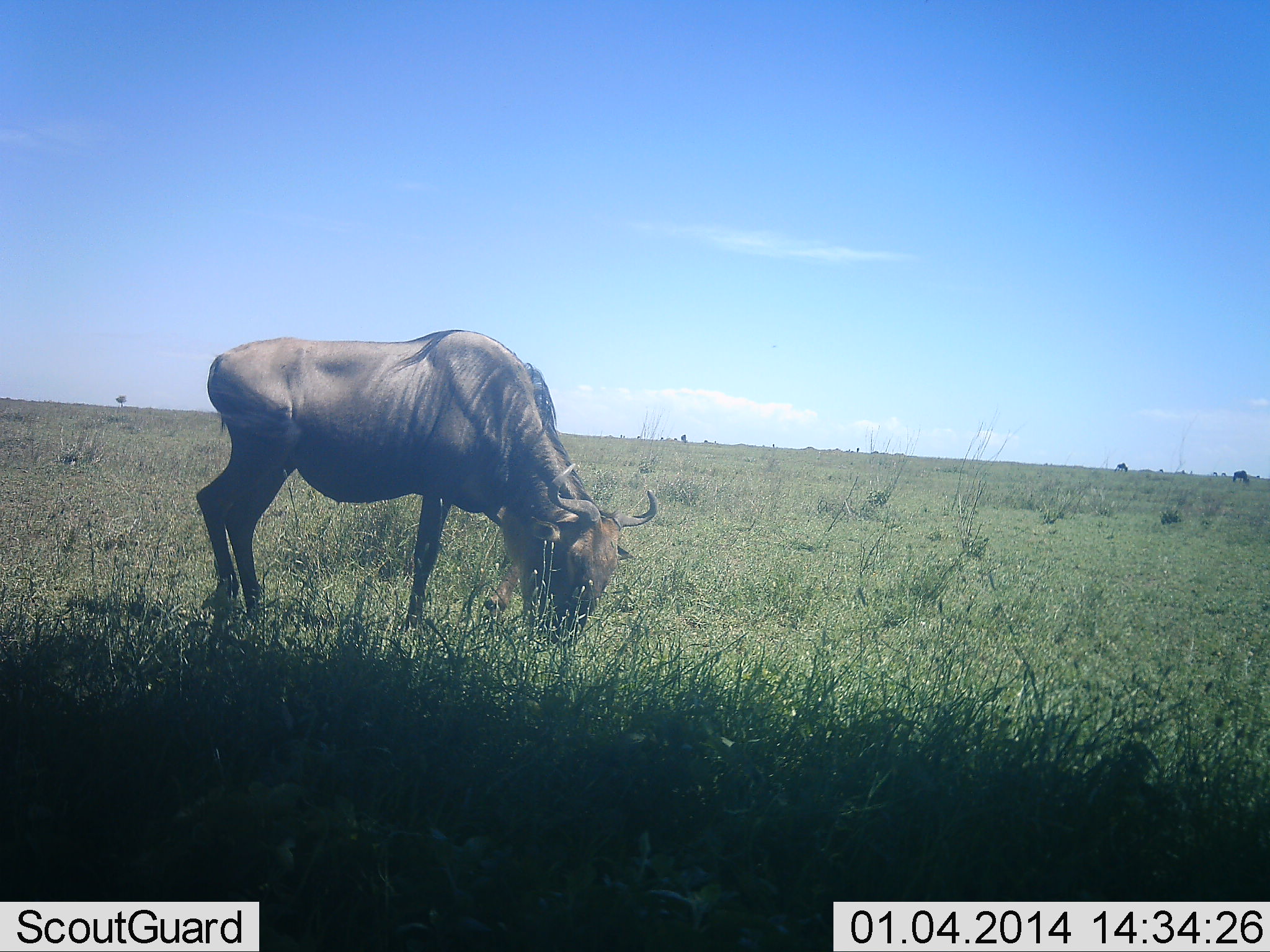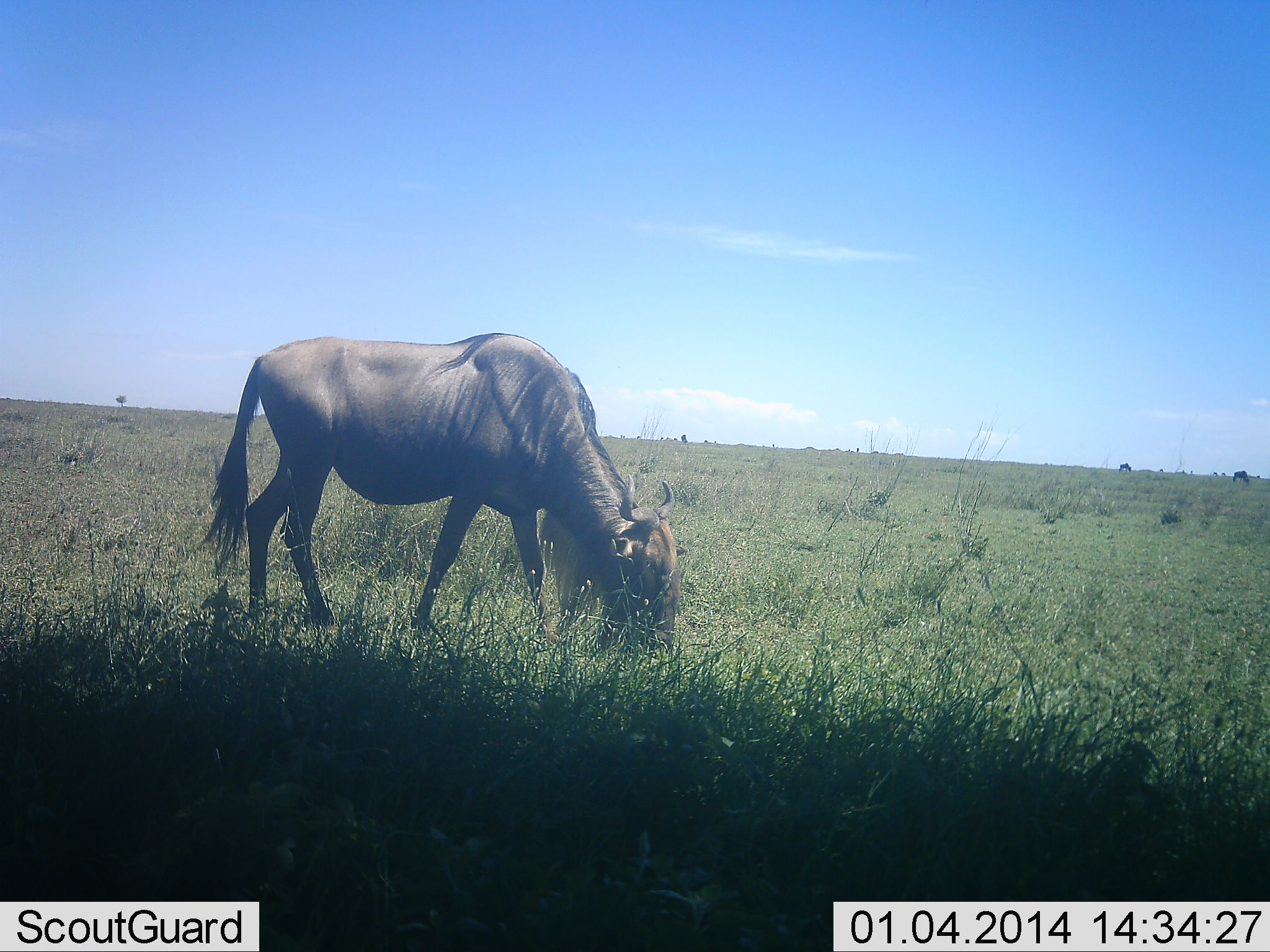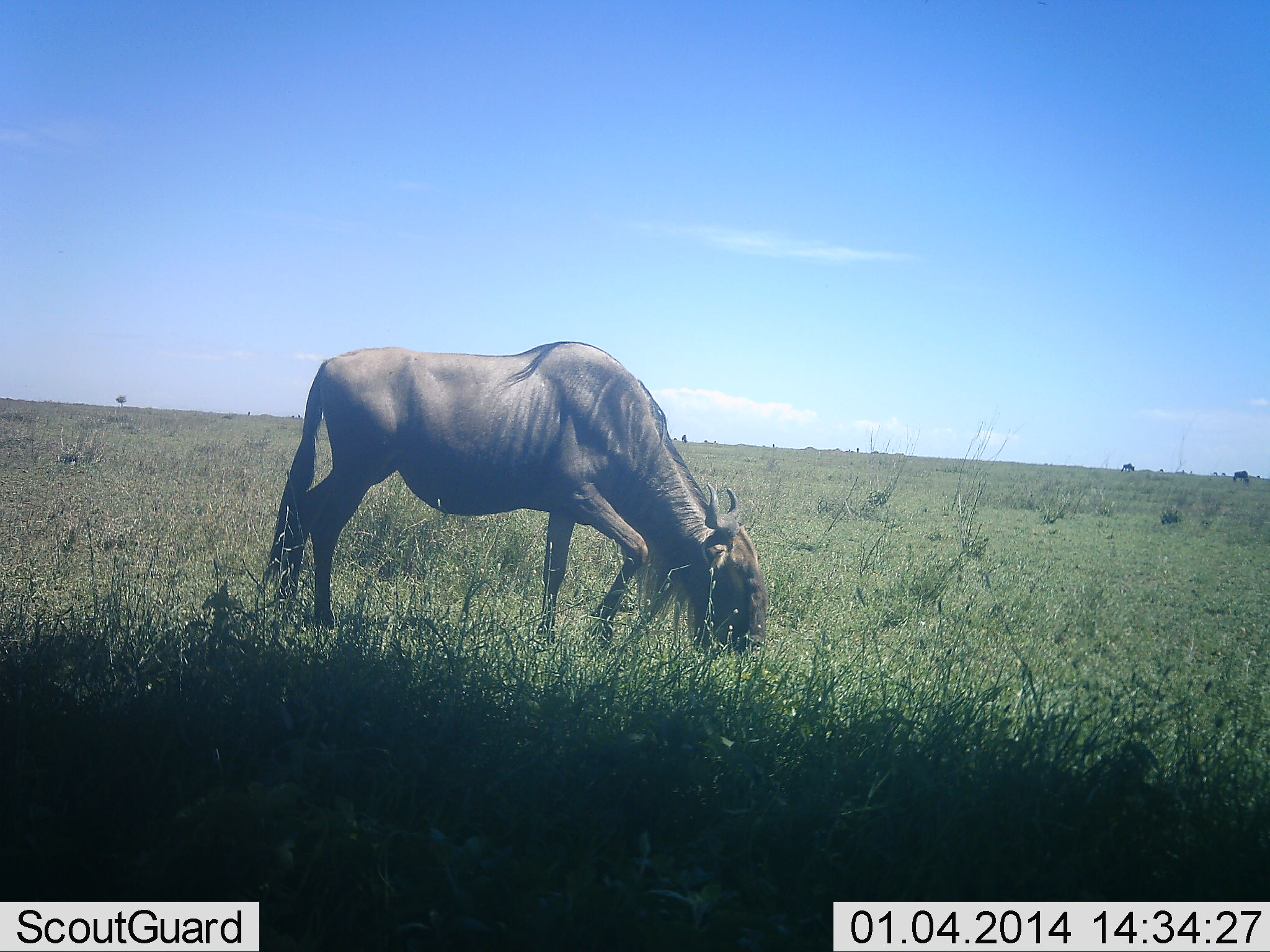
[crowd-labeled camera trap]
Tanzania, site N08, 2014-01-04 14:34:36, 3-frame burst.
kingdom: Animalia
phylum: Chordata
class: Mammalia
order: Artiodactyla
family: Bovidae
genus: Connochaetes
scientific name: Connochaetes taurinus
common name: blue wildebeest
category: wildebeest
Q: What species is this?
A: Wildebeest (blue wildebeest) (Connochaetes taurinus).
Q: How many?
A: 3.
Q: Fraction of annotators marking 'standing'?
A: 60%.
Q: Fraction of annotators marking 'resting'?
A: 0%.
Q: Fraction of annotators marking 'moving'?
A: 30%.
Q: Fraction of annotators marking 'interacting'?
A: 0%.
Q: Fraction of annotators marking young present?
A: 0%.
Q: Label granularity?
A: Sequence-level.